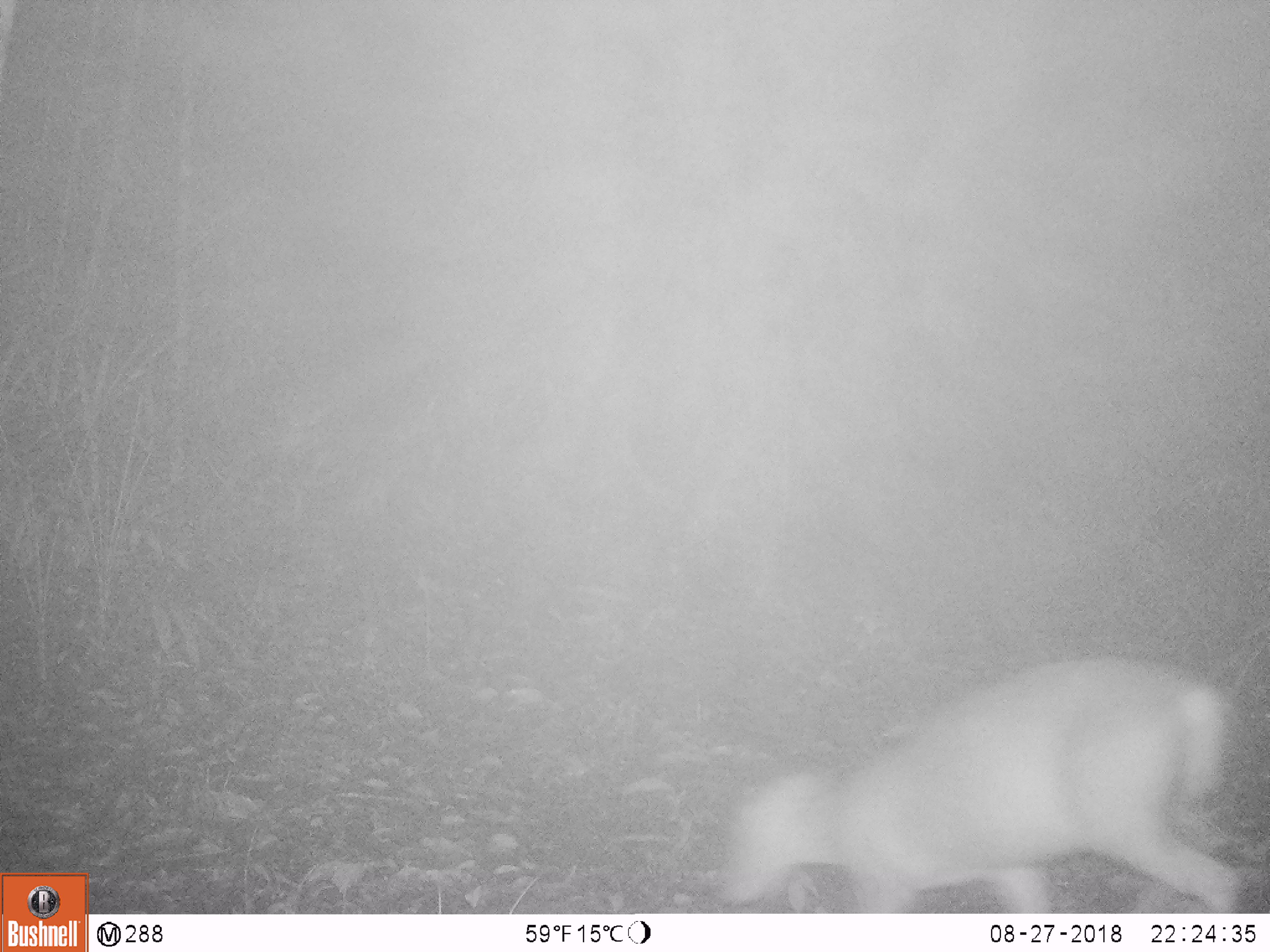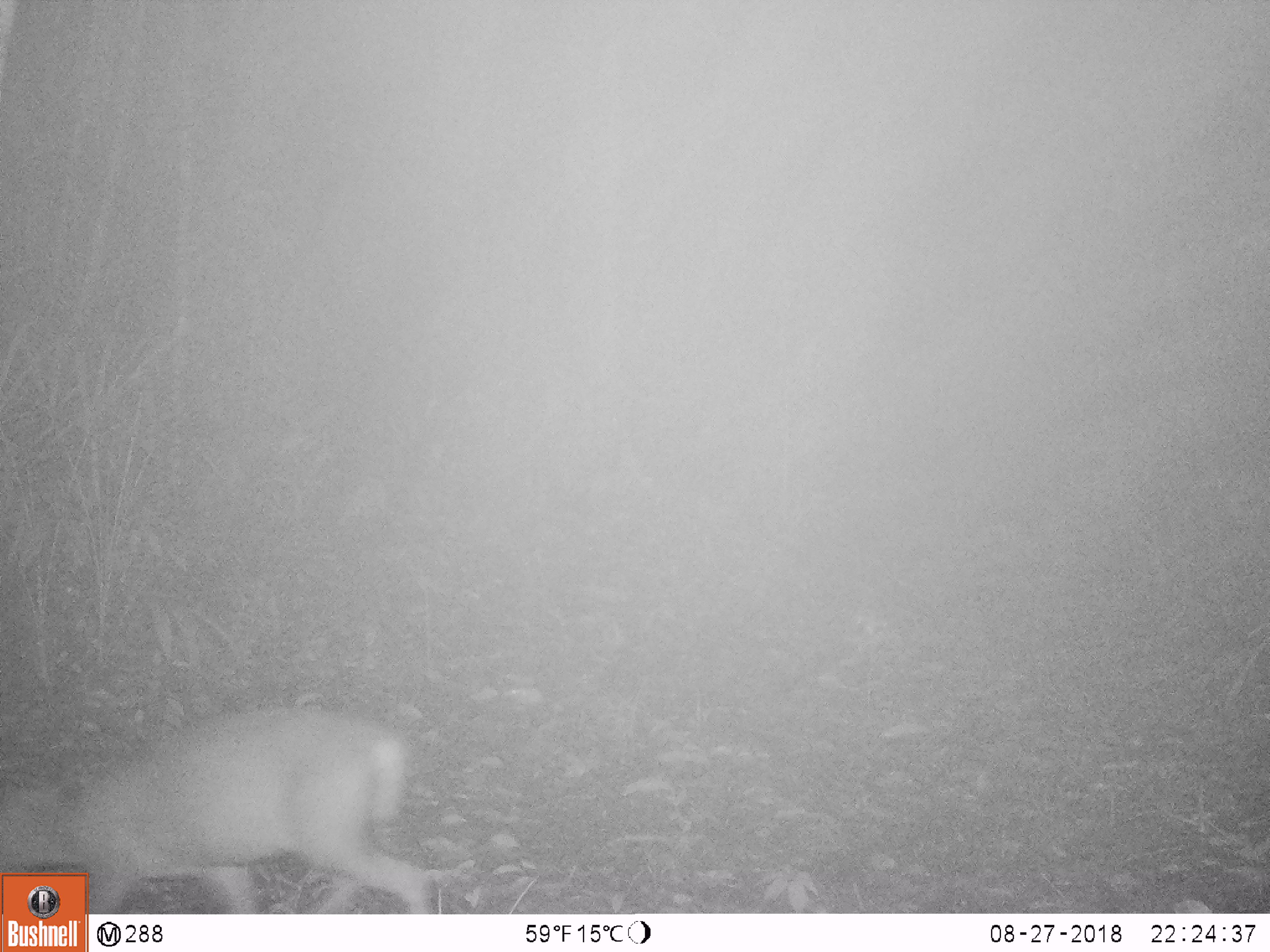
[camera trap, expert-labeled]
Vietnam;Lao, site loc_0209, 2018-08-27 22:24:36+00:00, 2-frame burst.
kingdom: Animalia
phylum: Chordata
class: Mammalia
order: Artiodactyla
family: Cervidae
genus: Muntiacus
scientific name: Muntiacus rooseveltorum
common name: roosevelt's muntjac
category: roosevelts muntjac group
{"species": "roosevelts muntjac group (roosevelt's muntjac) (Muntiacus rooseveltorum)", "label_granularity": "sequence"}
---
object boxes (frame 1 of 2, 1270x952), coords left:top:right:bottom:
roosevelts muntjac group: 719:648:1240:913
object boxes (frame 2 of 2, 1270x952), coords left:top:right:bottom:
roosevelts muntjac group: 0:705:433:914